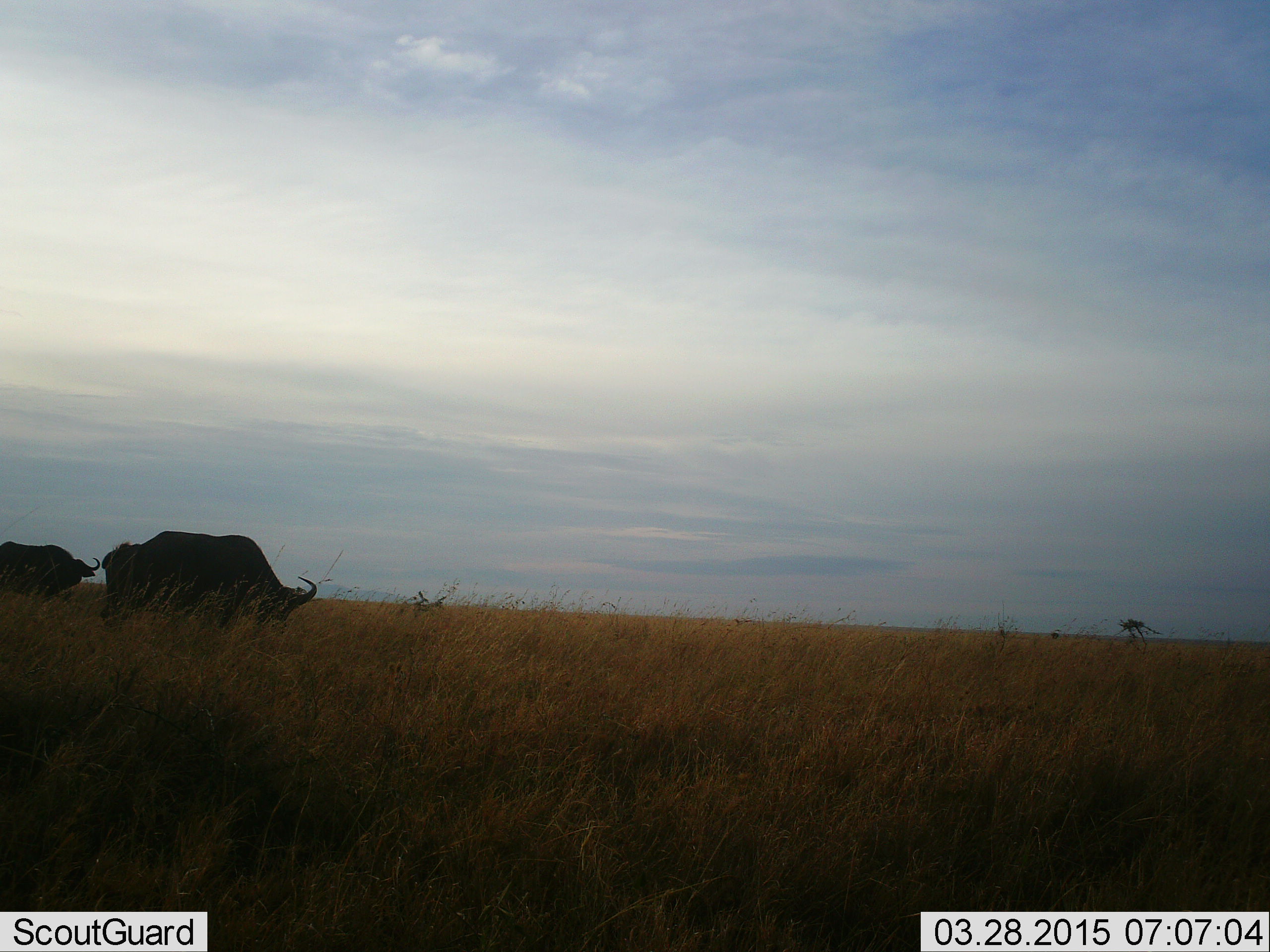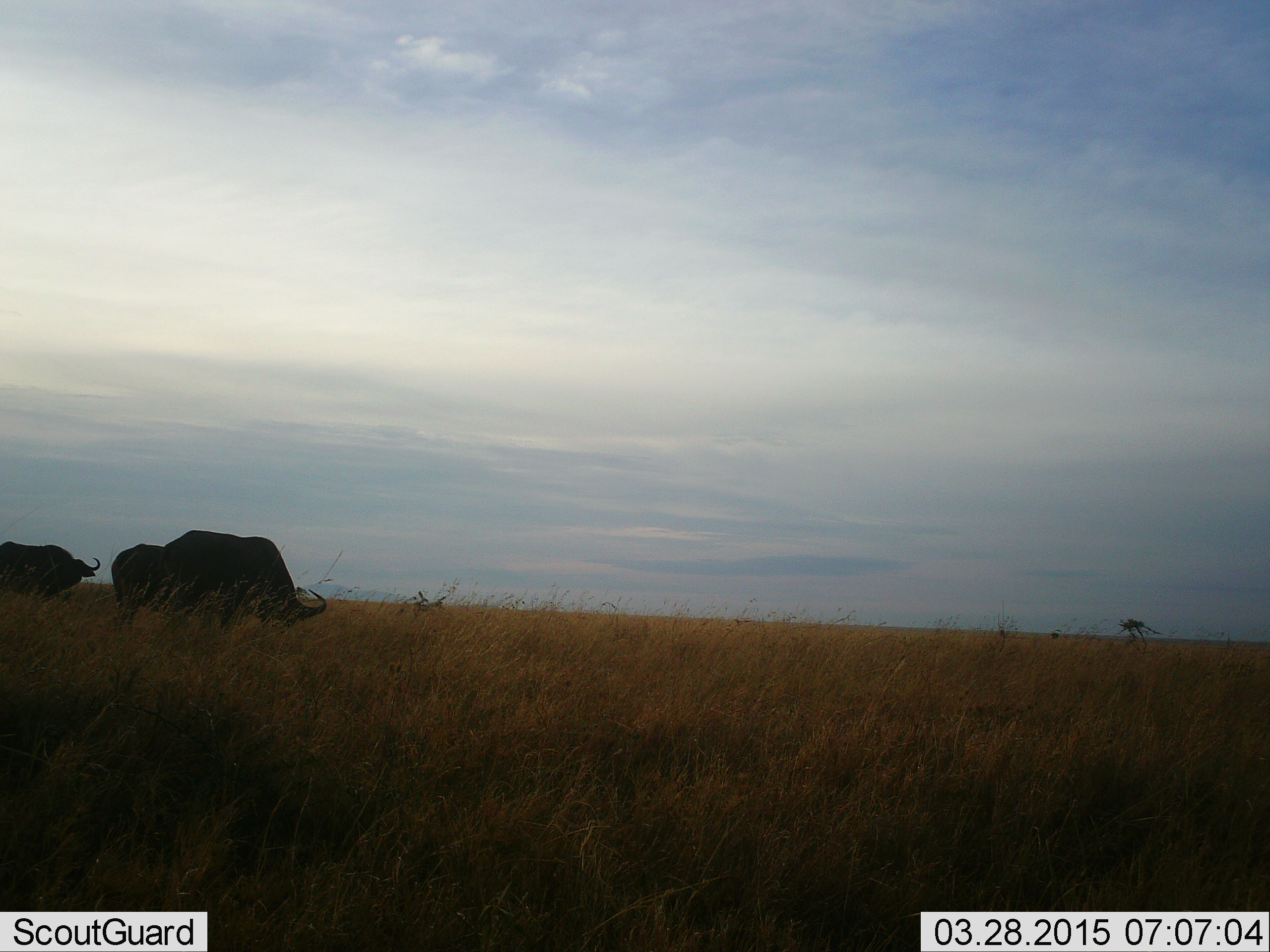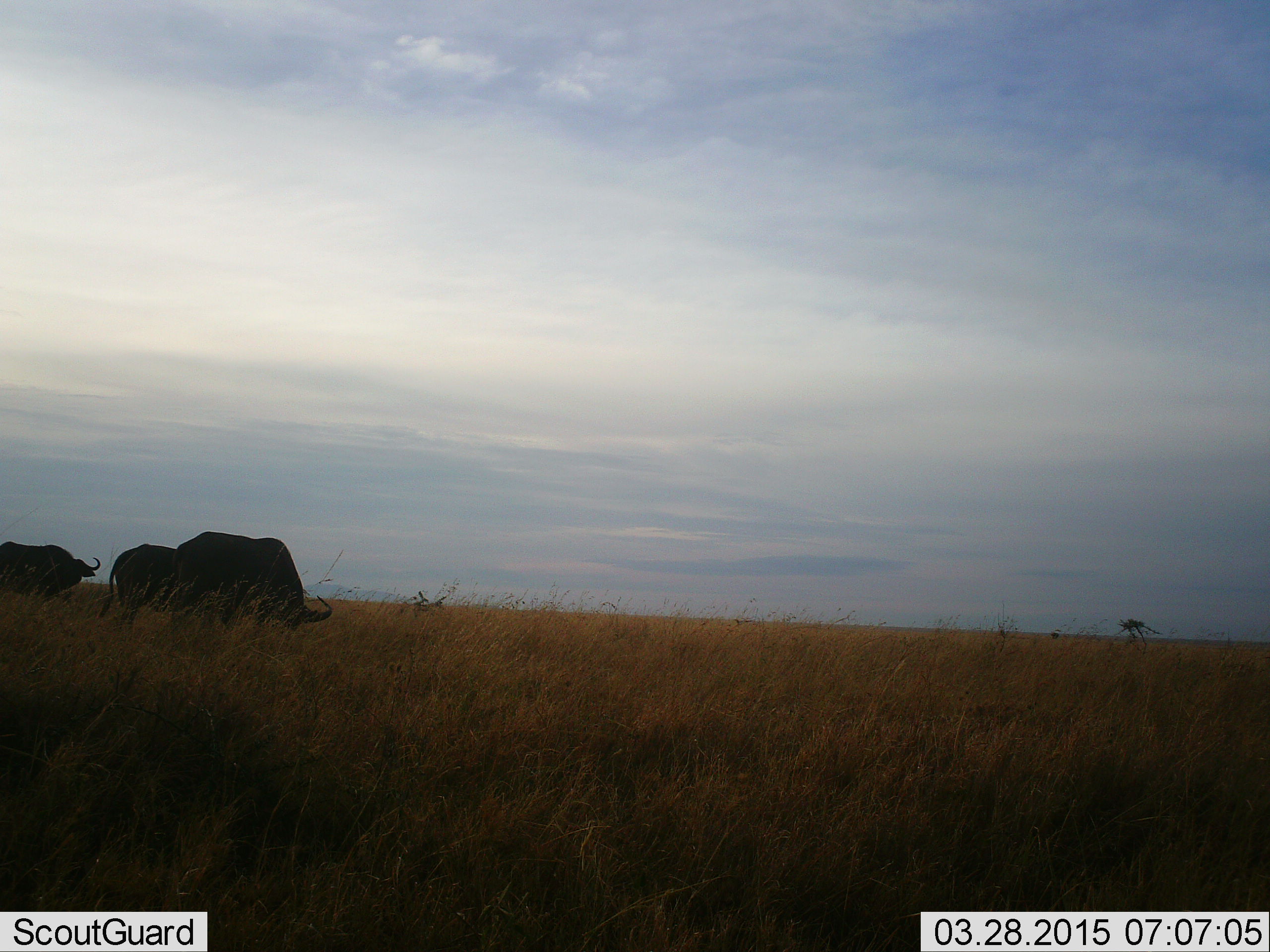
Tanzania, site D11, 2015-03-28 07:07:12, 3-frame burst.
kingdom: Animalia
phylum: Chordata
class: Mammalia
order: Artiodactyla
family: Bovidae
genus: Syncerus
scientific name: Syncerus caffer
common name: cape buffalo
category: buffalo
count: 3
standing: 50%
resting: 0%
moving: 10%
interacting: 0%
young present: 0%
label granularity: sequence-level